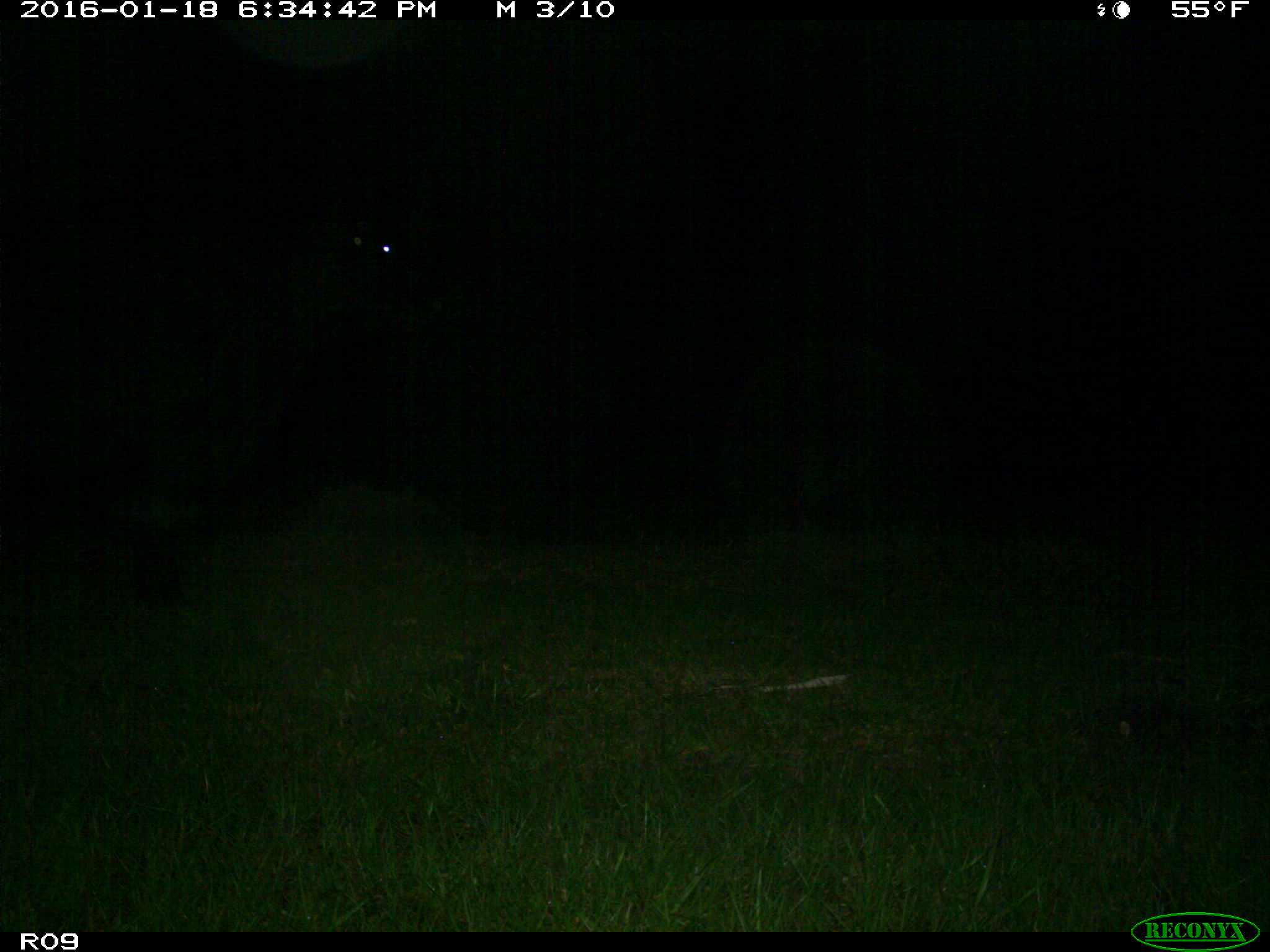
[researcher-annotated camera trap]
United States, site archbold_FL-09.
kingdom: Animalia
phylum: Chordata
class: Mammalia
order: Artiodactyla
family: Bovidae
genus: Bos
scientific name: Bos taurus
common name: domestic cow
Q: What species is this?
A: Bos taurus (domestic cow).